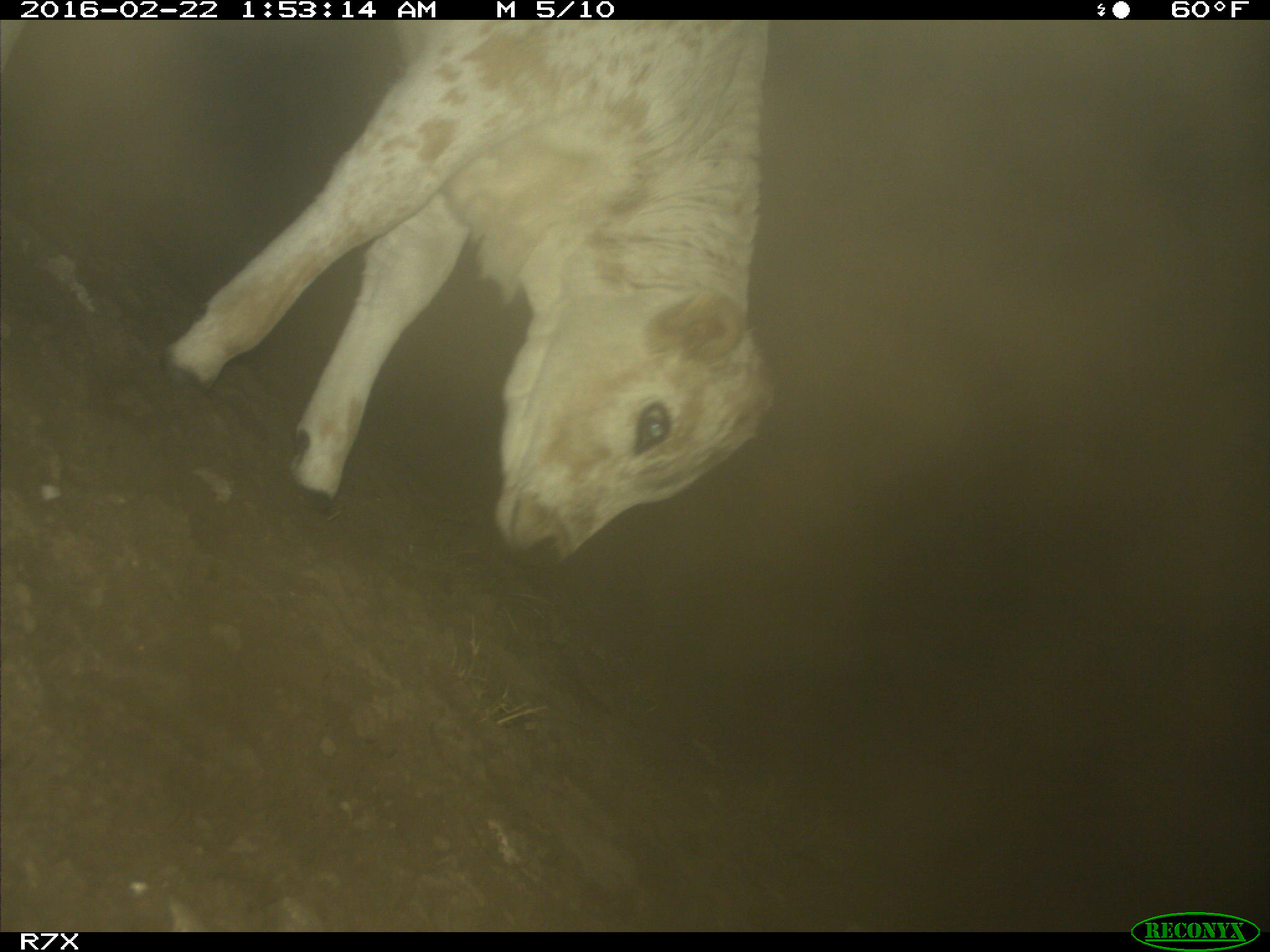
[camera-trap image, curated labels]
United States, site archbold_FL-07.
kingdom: Animalia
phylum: Chordata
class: Mammalia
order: Artiodactyla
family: Bovidae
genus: Bos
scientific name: Bos taurus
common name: domestic cow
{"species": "Bos taurus (domestic cow)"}